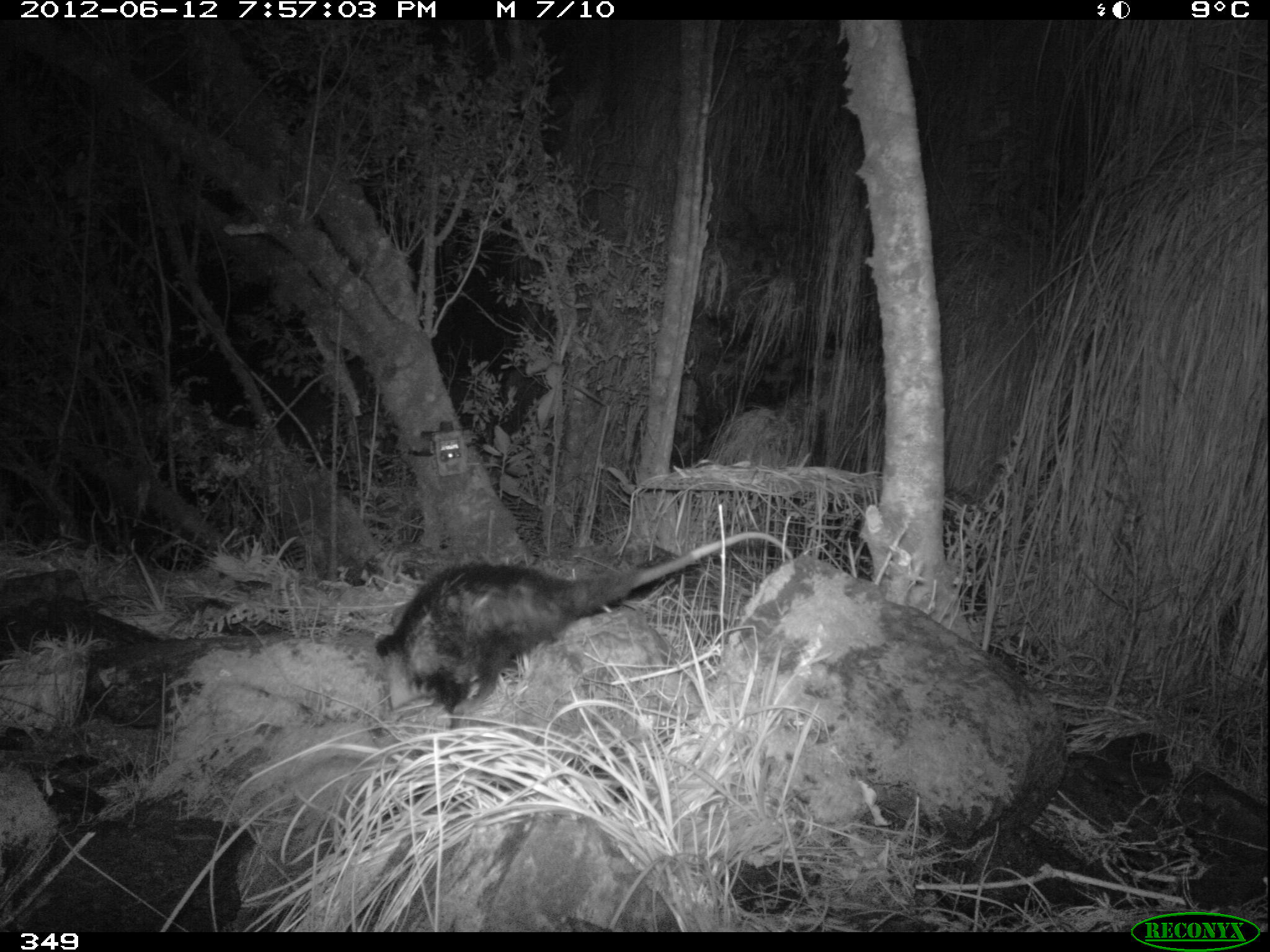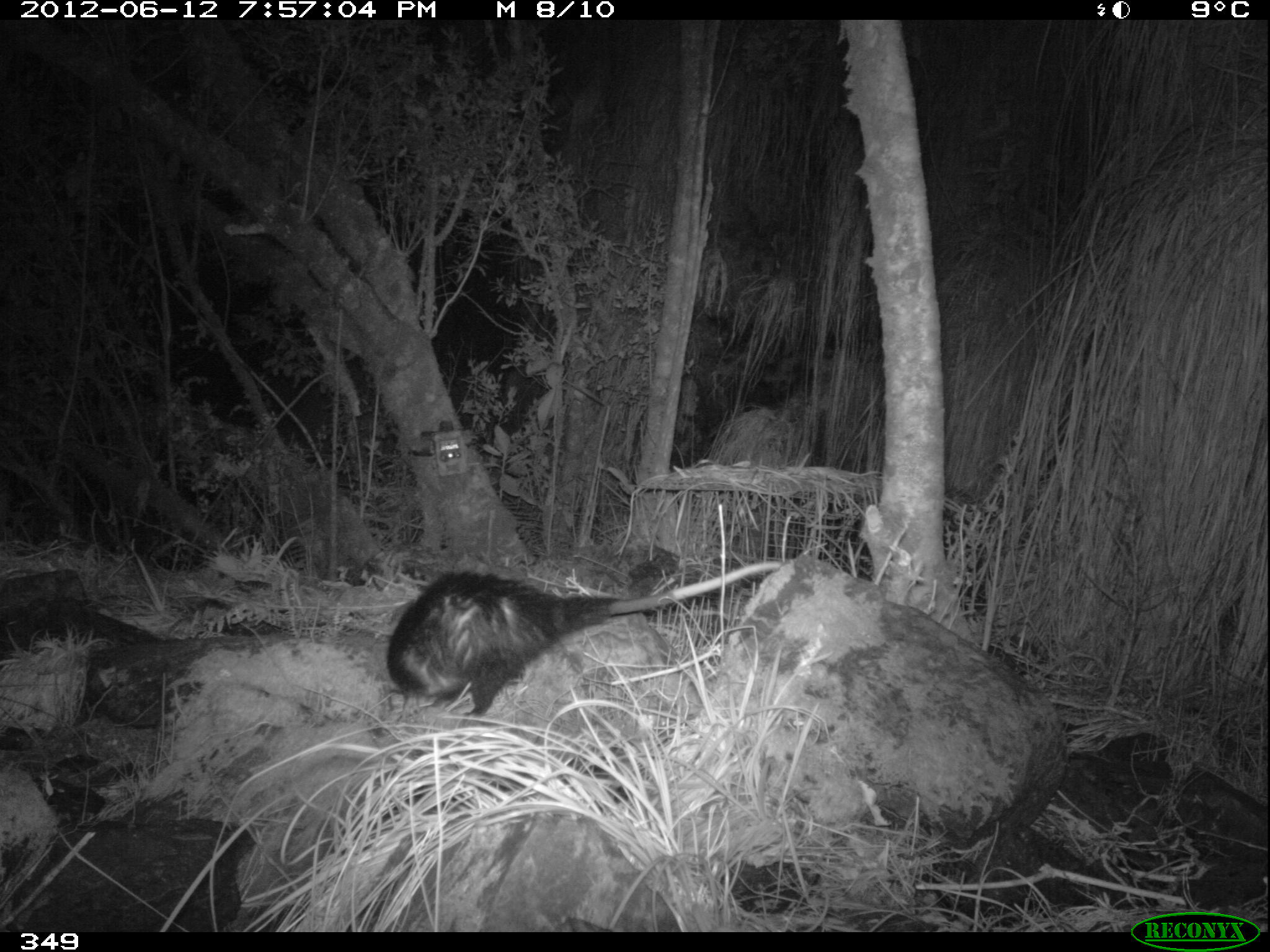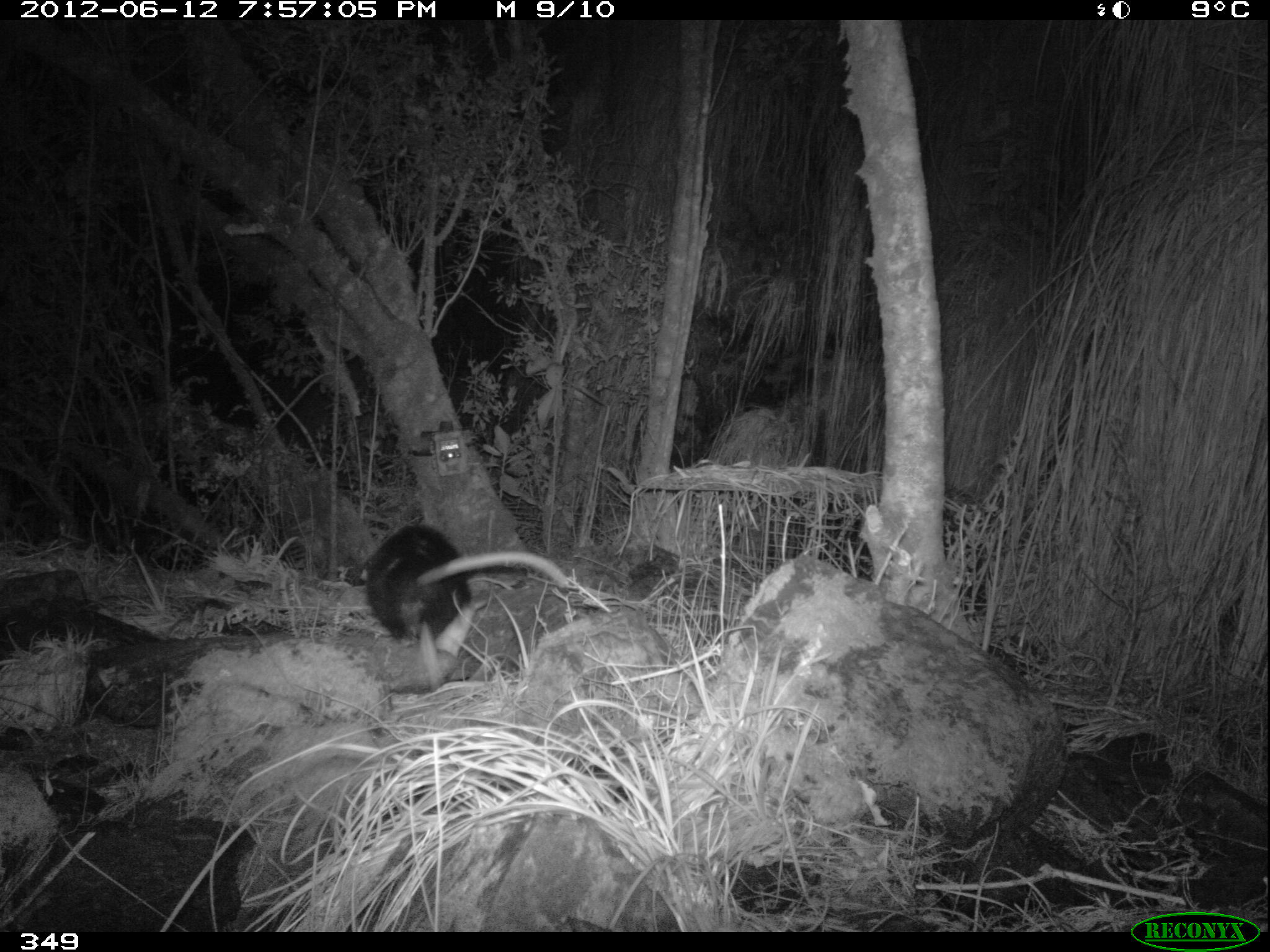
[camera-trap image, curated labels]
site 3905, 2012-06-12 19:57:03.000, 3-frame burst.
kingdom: Animalia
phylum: Chordata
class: Mammalia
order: Didelphimorphia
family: Didelphidae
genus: Didelphis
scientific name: Didelphis pernigra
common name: andean white-eared opossum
Didelphis pernigra (andean white-eared opossum).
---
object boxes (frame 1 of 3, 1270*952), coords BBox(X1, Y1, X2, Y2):
didelphis pernigra: BBox(371, 529, 796, 731)